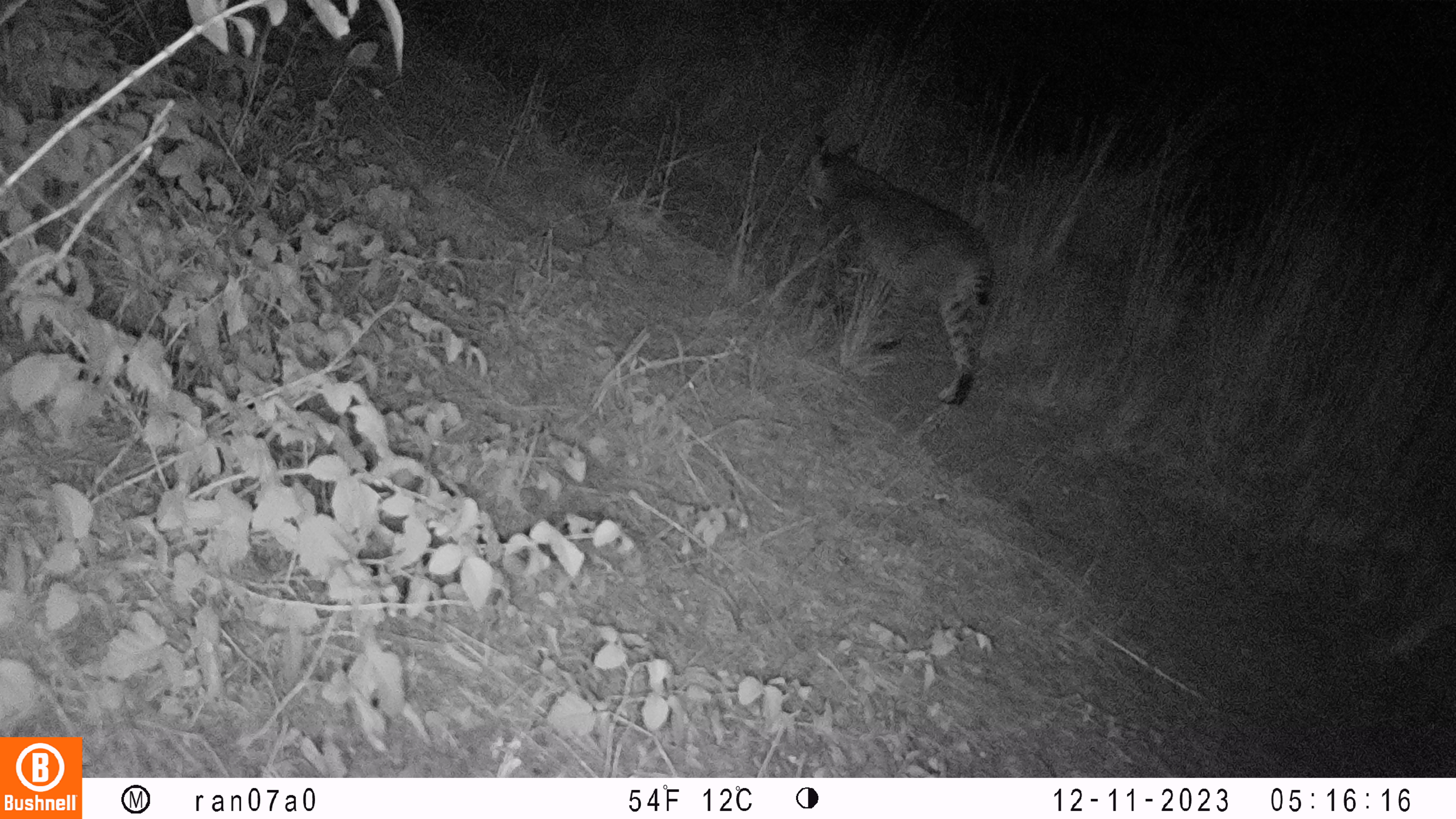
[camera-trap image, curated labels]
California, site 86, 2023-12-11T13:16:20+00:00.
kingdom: Animalia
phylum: Chordata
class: Mammalia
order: Carnivora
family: Felidae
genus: Lynx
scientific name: Lynx rufus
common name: bobcat